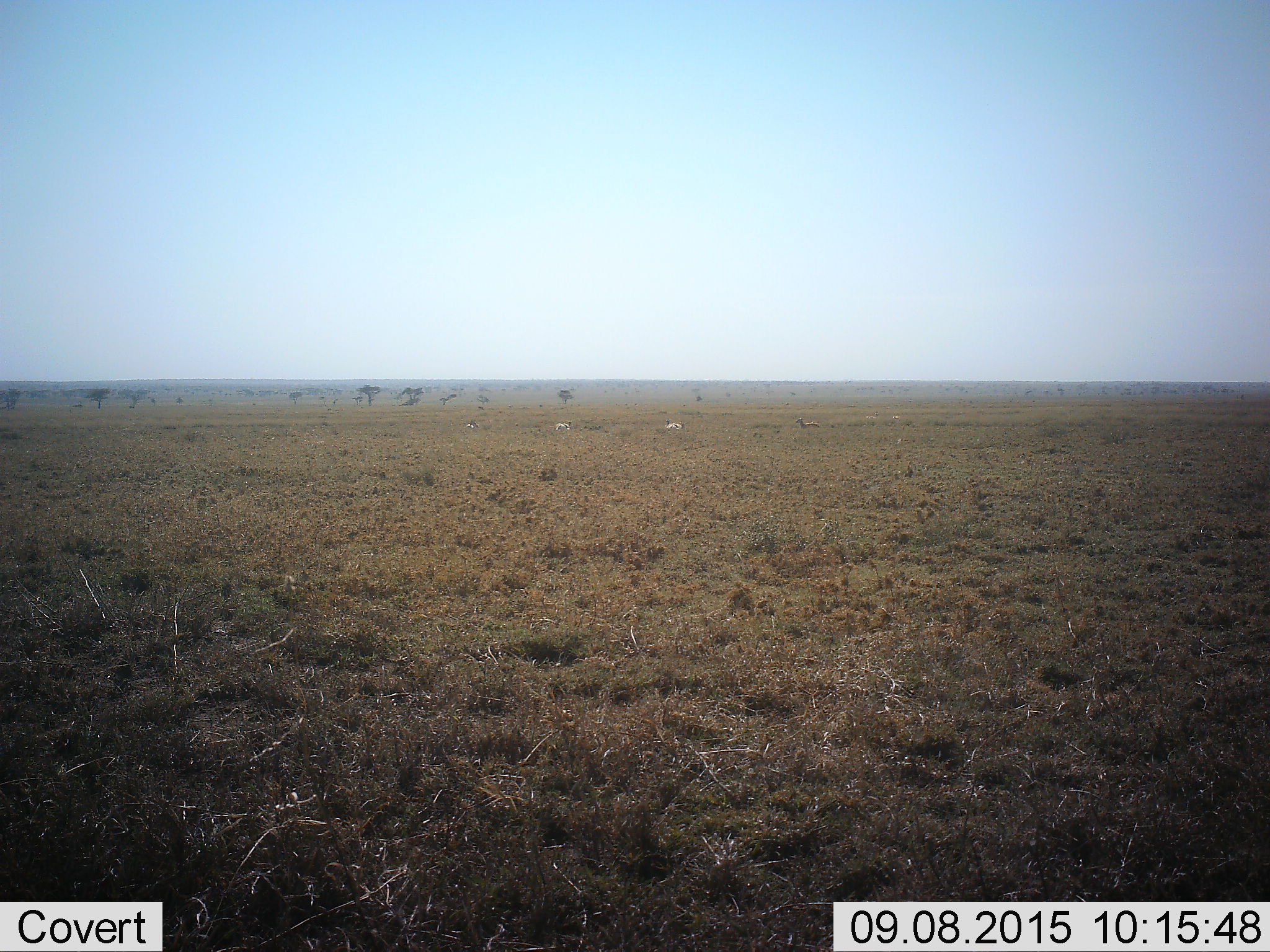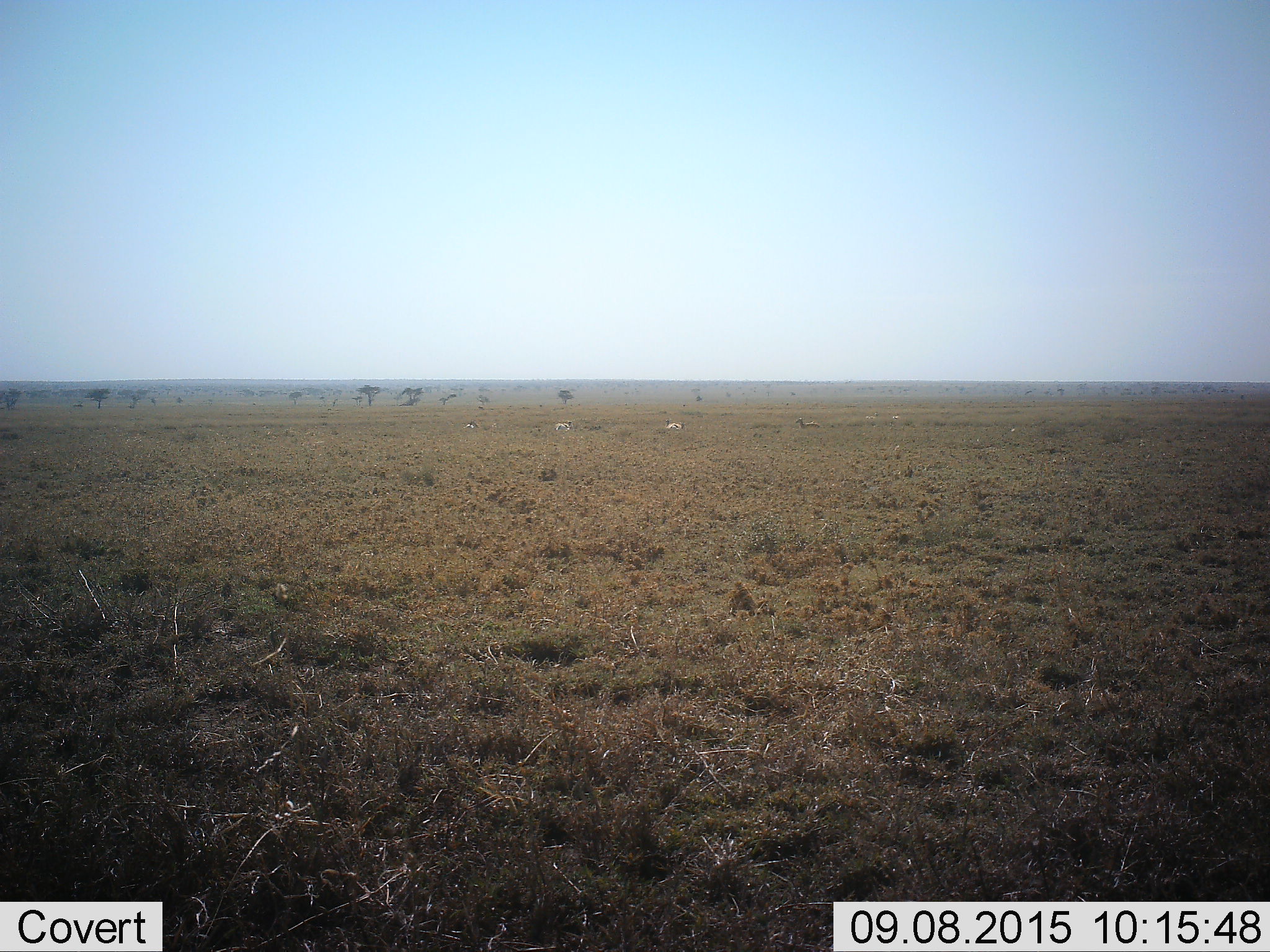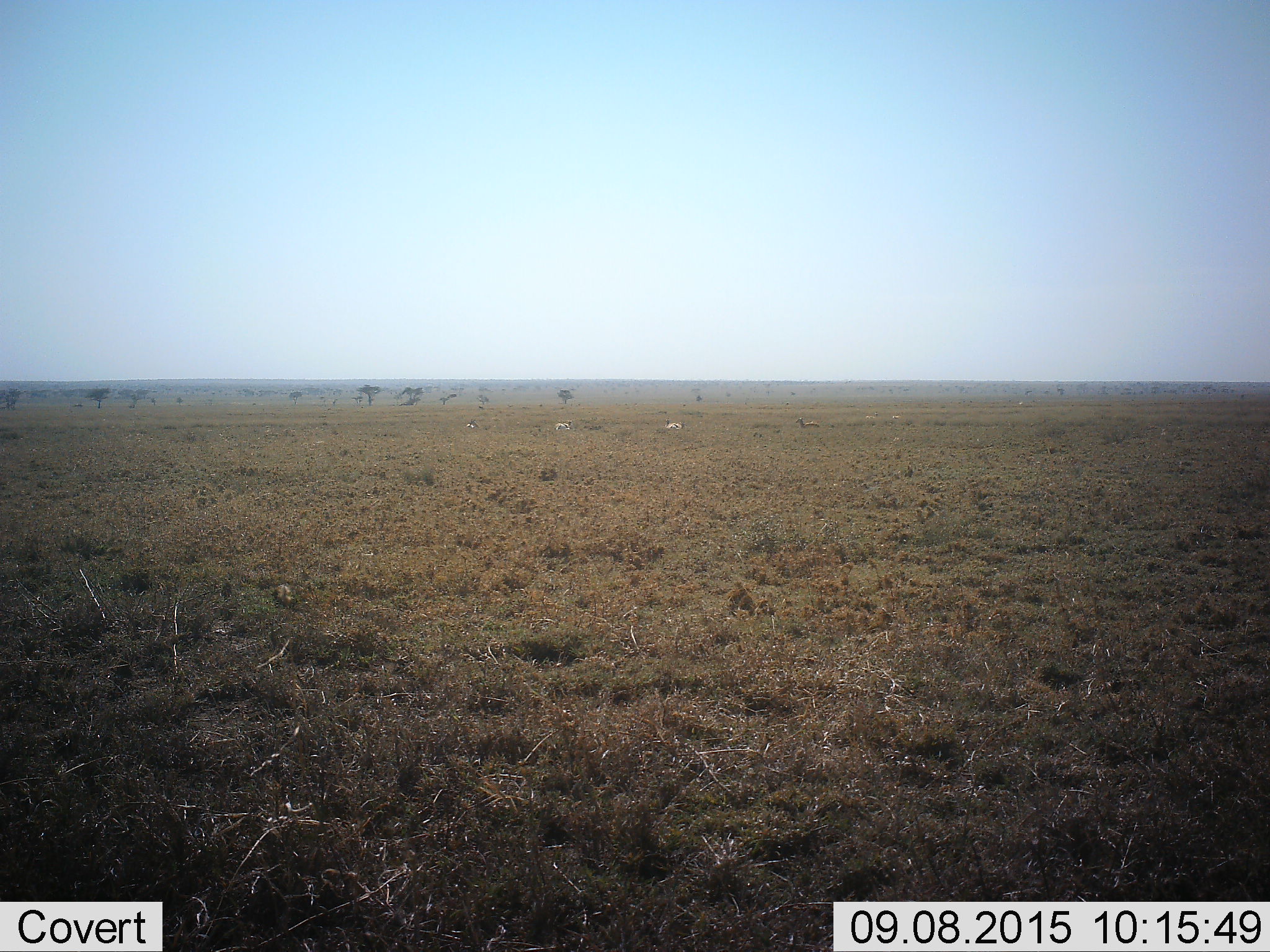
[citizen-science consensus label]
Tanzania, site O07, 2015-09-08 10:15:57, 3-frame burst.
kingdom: Animalia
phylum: Chordata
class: Mammalia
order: Artiodactyla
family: Bovidae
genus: Eudorcas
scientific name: Eudorcas thomsonii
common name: thomson's gazelle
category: gazellethomsons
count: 9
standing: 33%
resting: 67%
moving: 33%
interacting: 0%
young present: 0%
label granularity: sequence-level